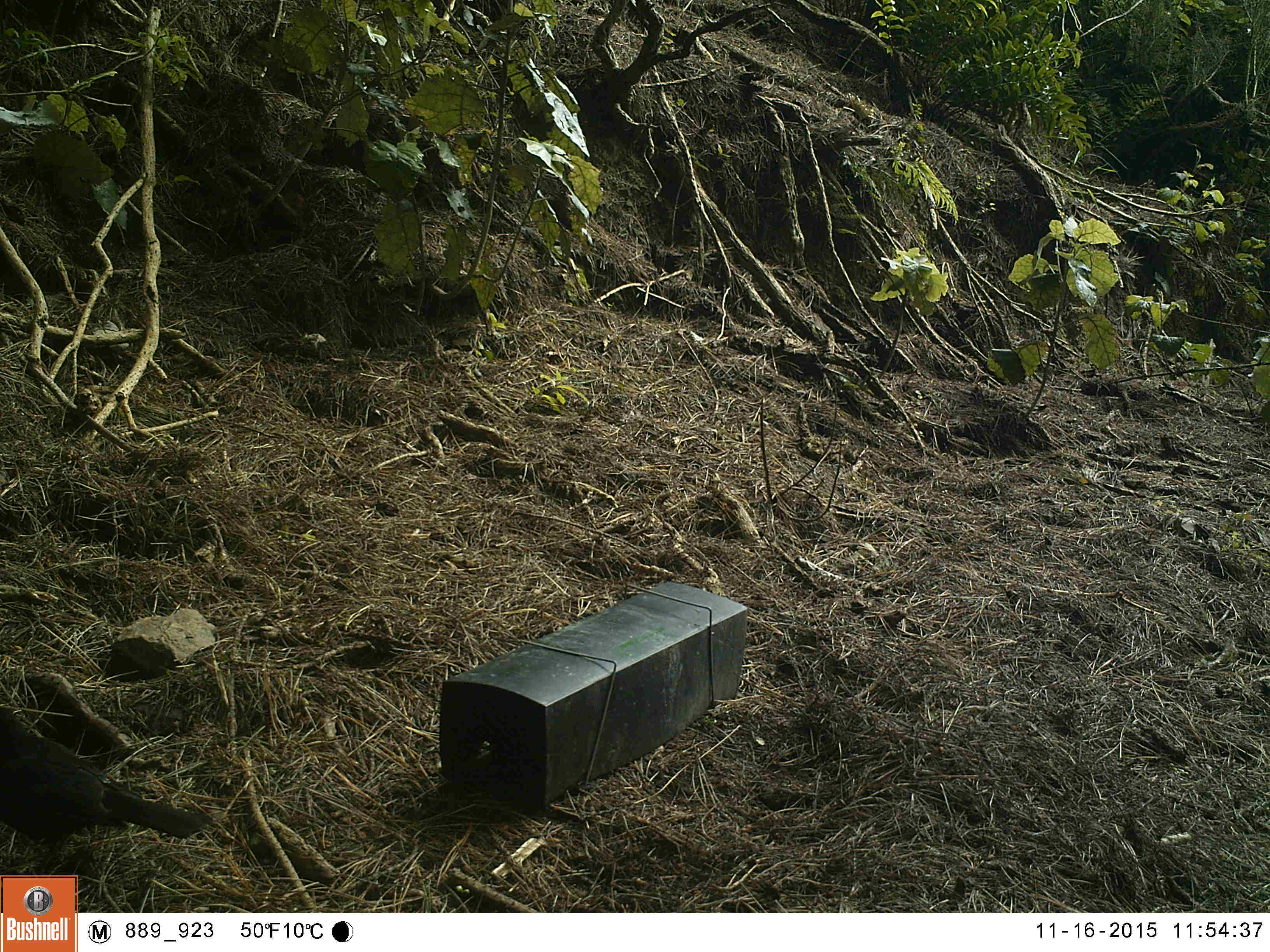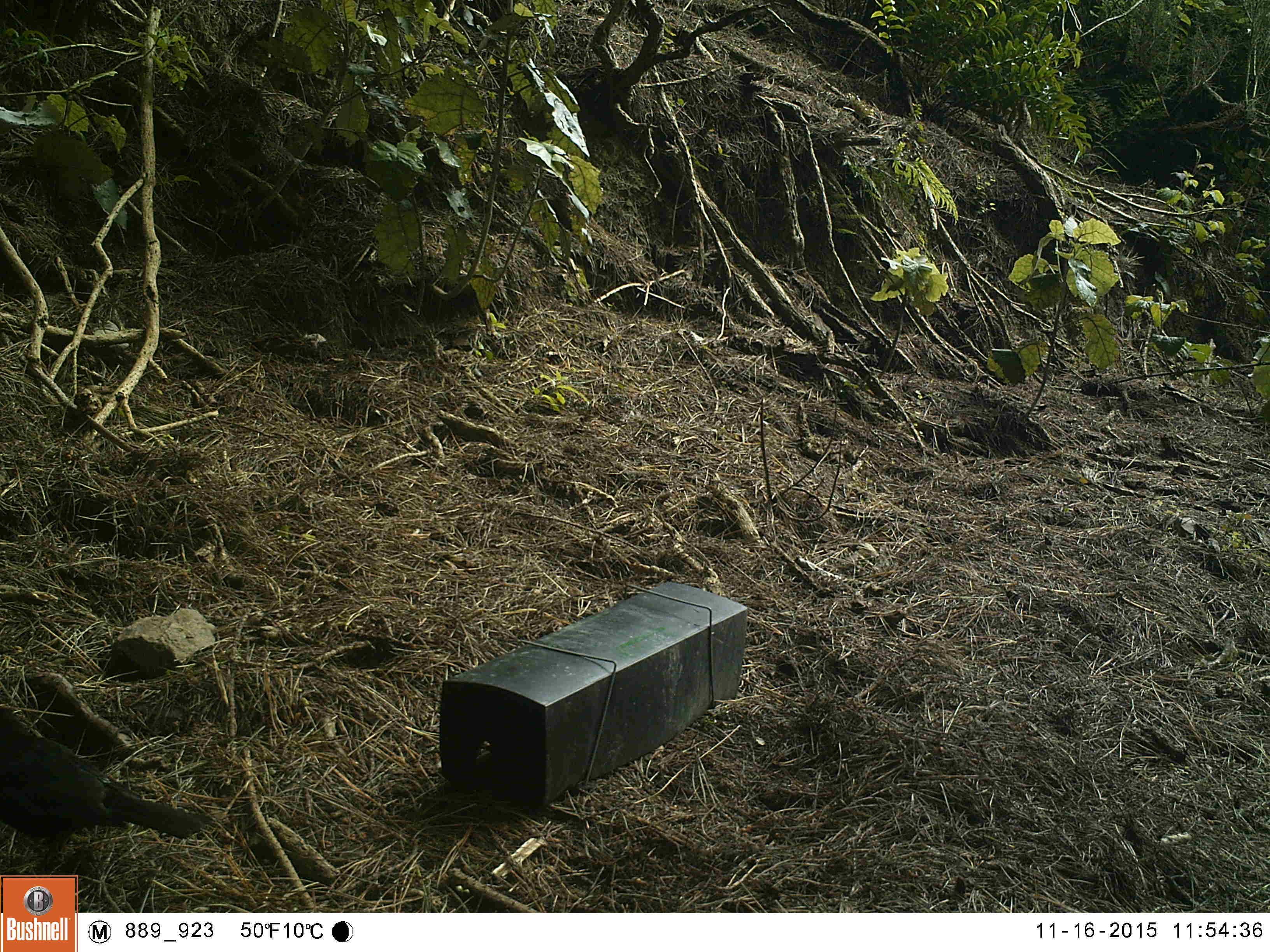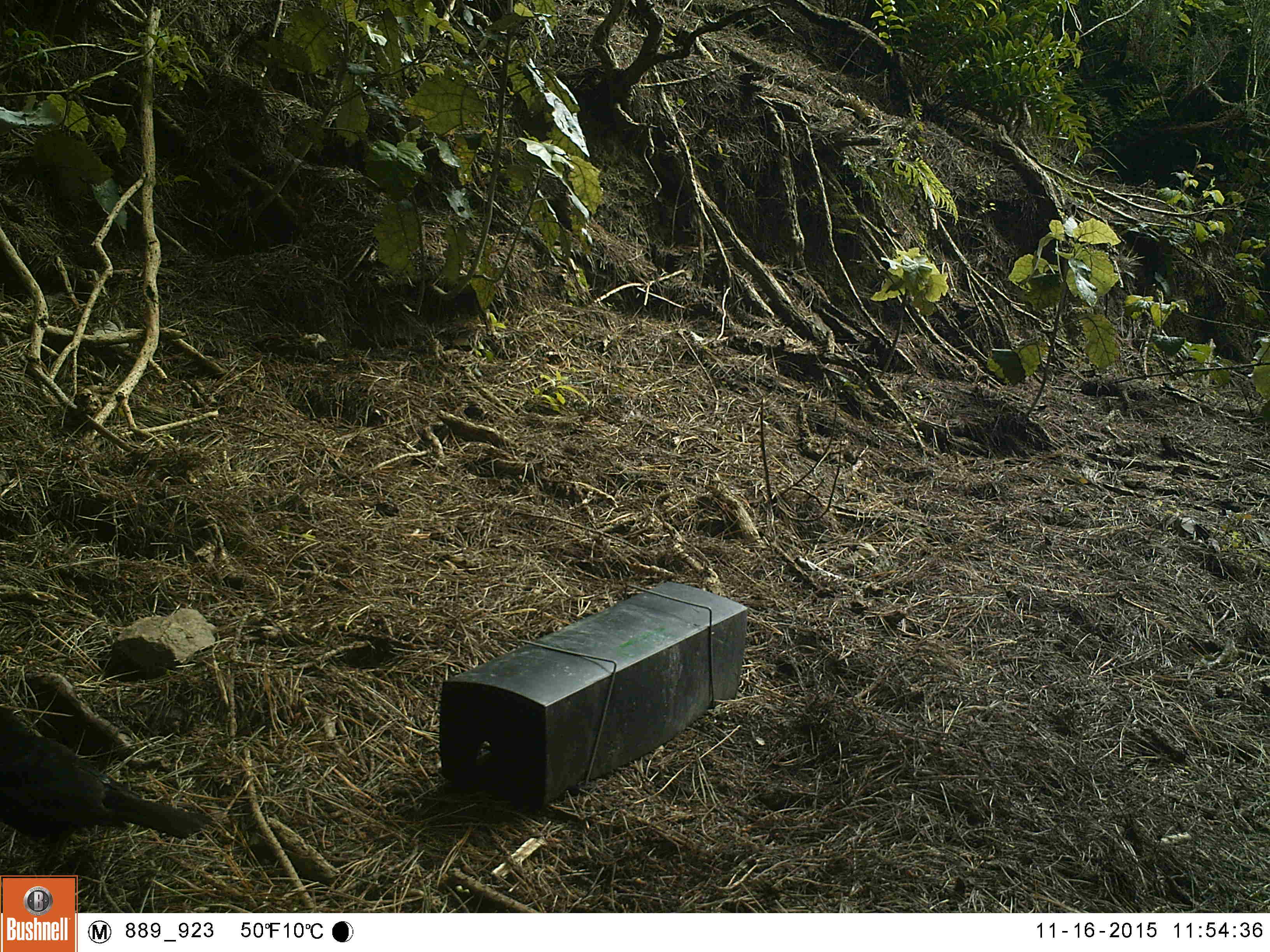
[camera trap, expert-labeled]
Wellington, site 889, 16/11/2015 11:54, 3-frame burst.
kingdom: Animalia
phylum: Chordata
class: Aves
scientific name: Aves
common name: bird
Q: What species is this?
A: Bird (Aves).